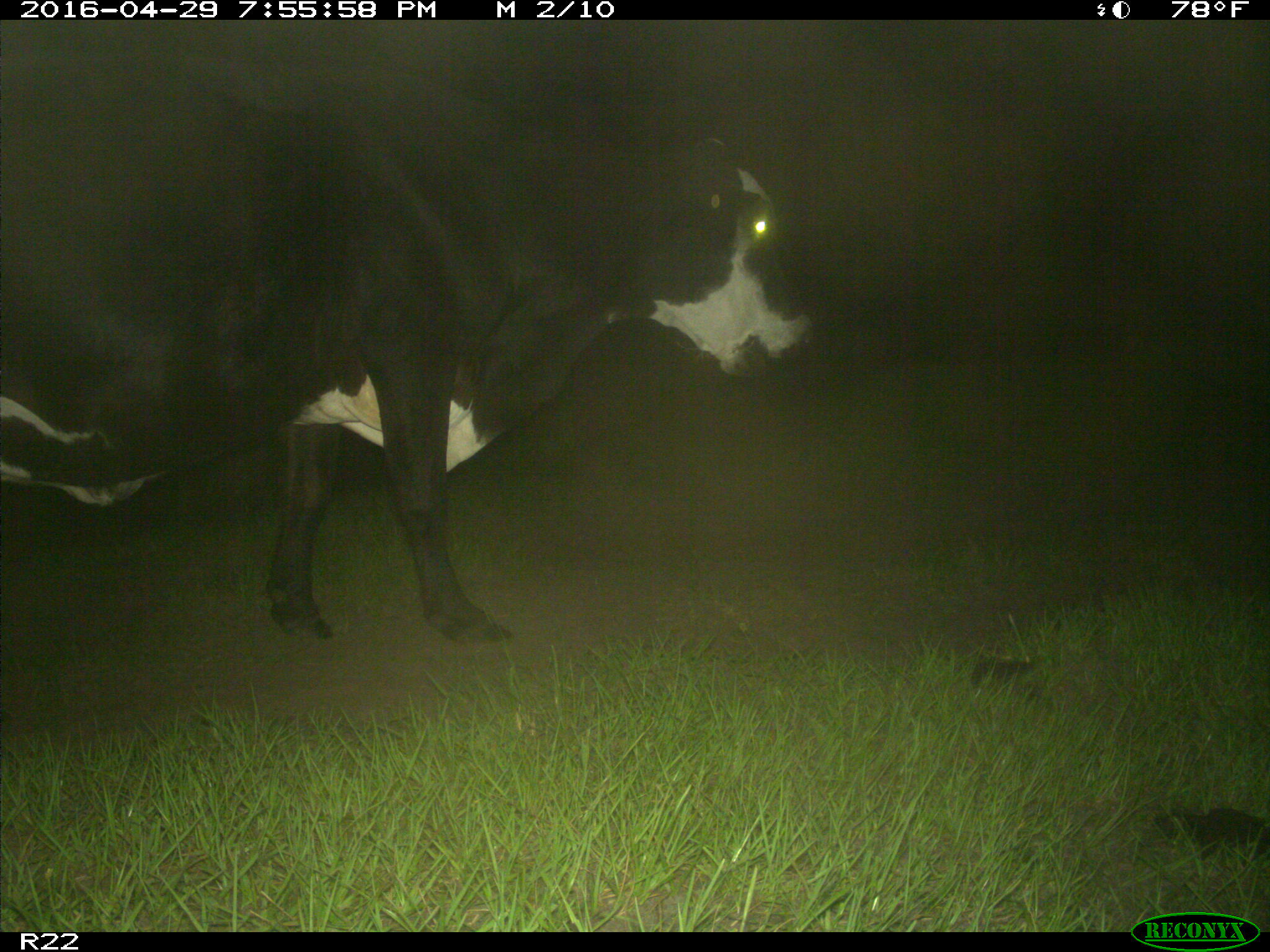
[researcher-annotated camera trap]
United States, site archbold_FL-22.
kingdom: Animalia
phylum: Chordata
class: Mammalia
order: Artiodactyla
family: Bovidae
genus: Bos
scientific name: Bos taurus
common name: domestic cow